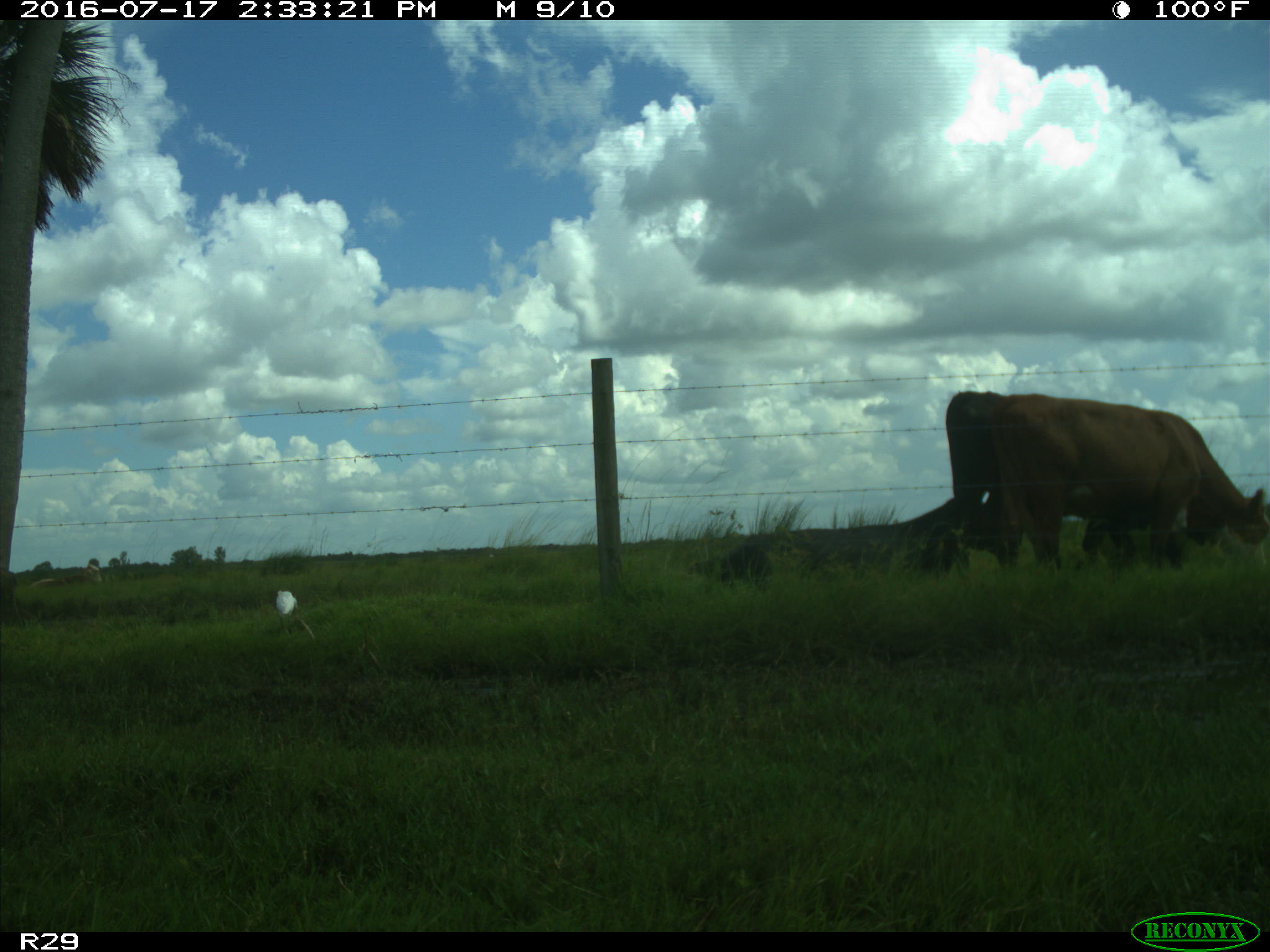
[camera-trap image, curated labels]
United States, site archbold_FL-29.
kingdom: Animalia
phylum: Chordata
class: Mammalia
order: Artiodactyla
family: Bovidae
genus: Bos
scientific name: Bos taurus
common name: domestic cow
Bos taurus (domestic cow).